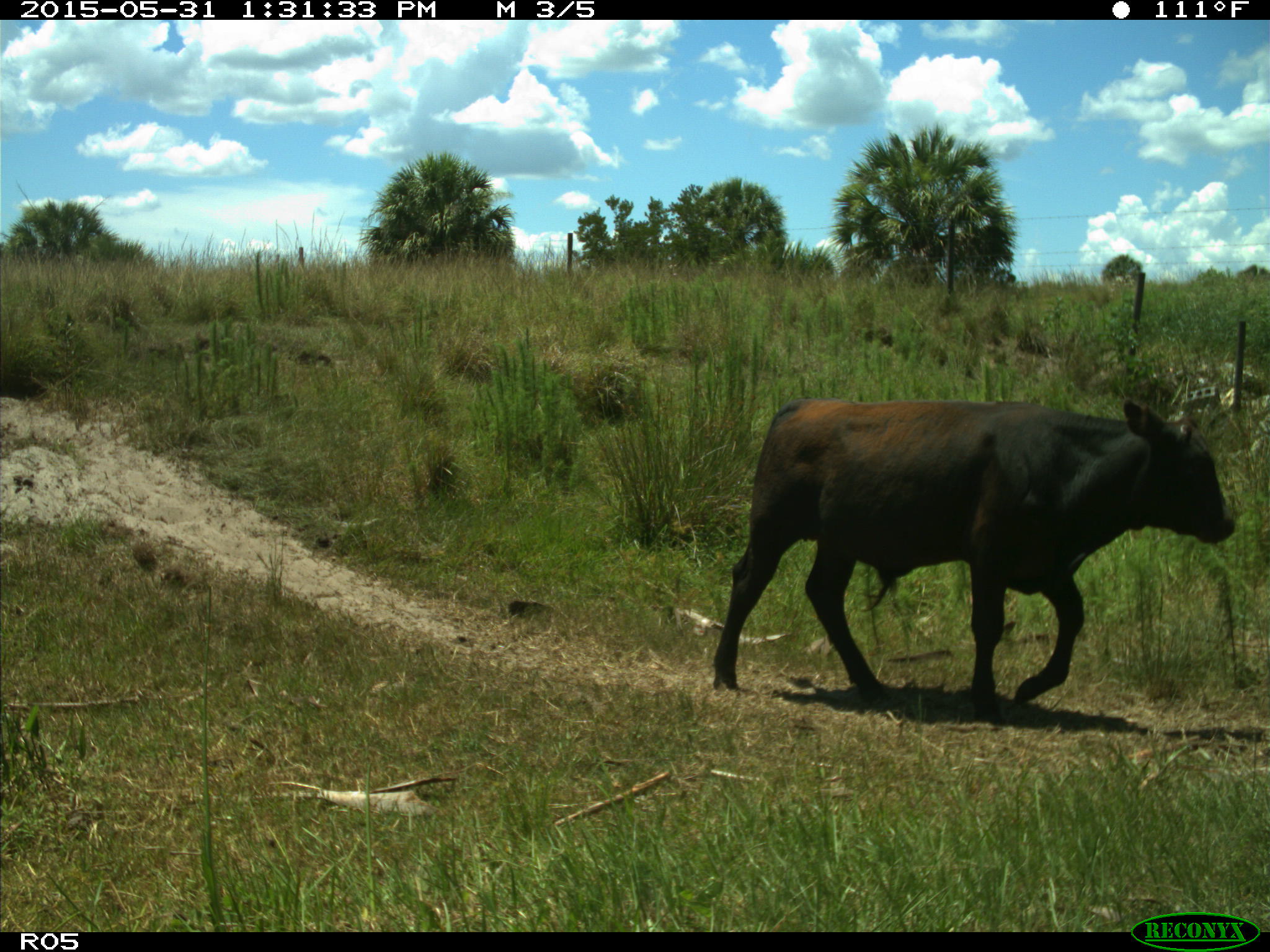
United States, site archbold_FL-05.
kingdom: Animalia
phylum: Chordata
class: Mammalia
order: Artiodactyla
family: Bovidae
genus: Bos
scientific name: Bos taurus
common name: domestic cow